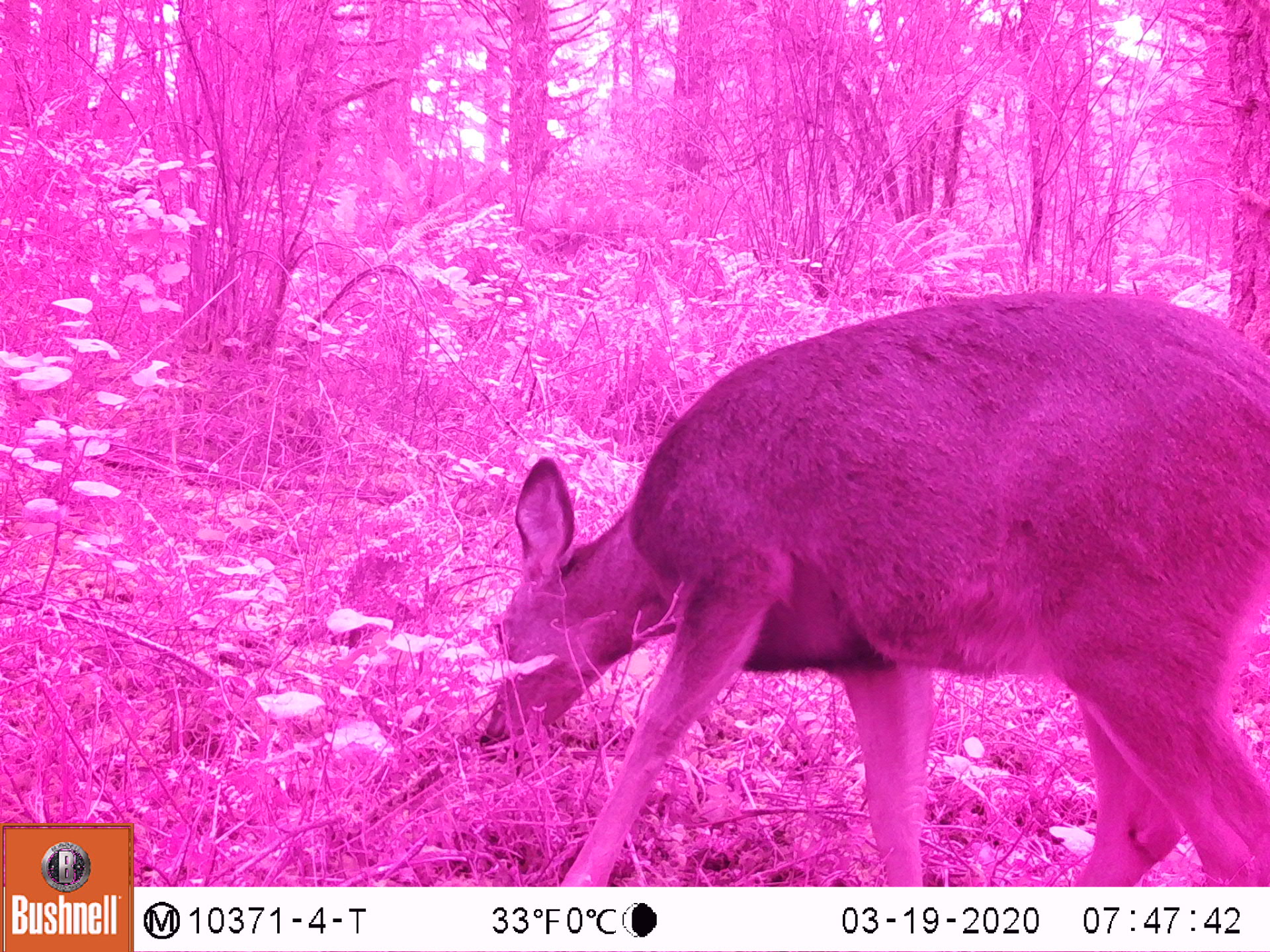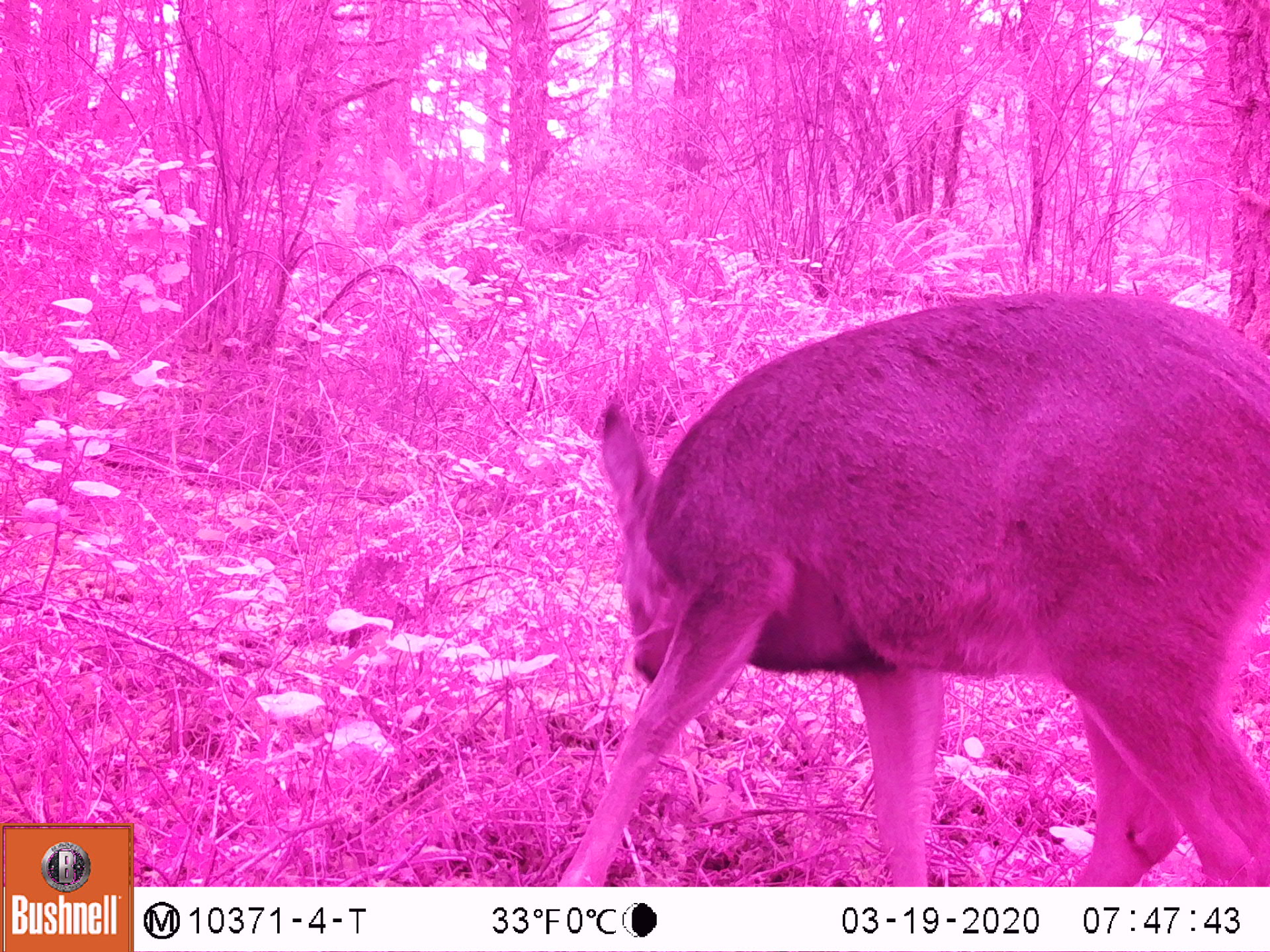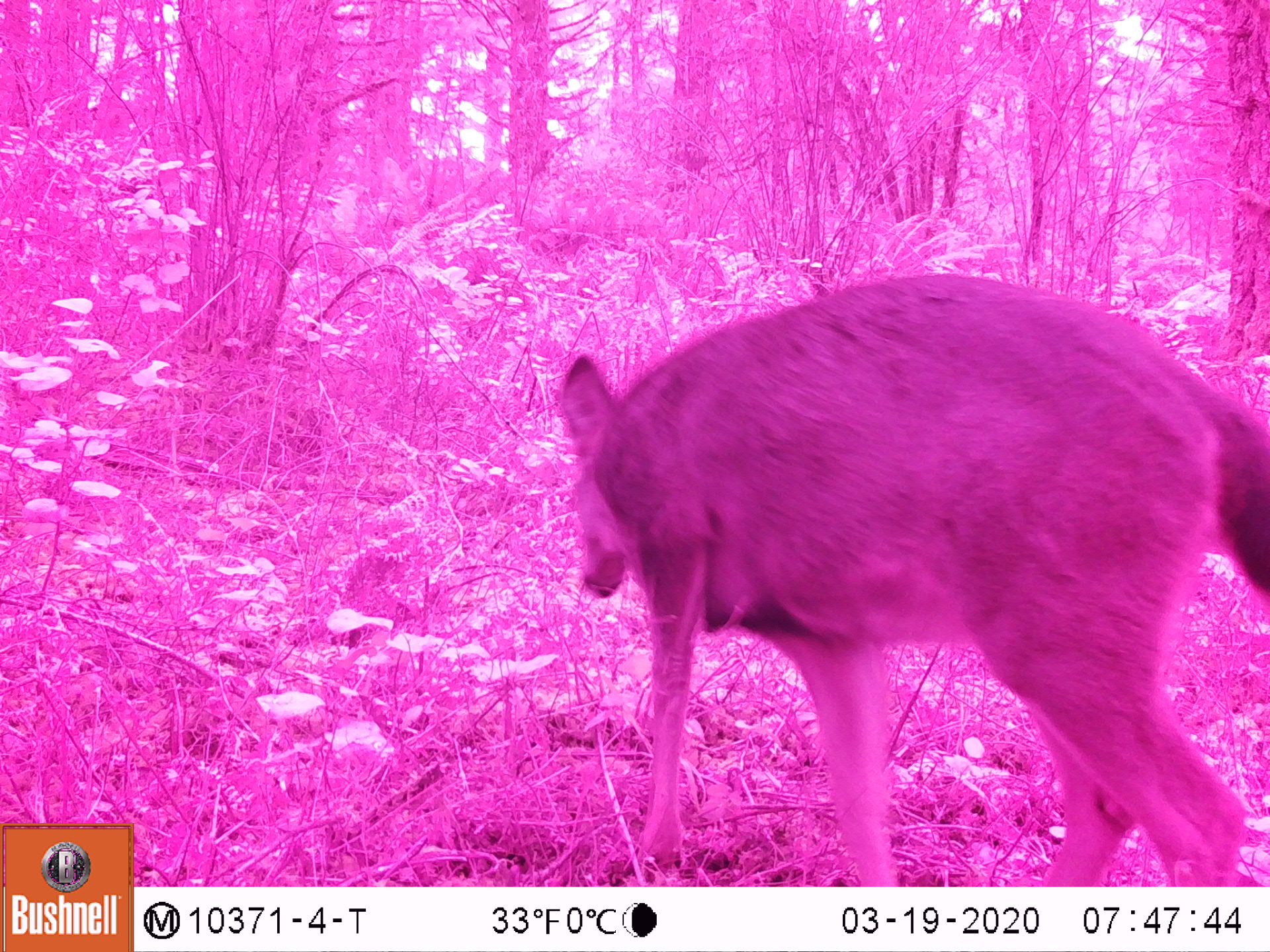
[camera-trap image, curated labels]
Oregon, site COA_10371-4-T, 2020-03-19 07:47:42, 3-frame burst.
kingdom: Animalia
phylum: Chordata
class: Mammalia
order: Artiodactyla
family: Cervidae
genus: Odocoileus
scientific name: Odocoileus hemionus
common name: black-tailed deer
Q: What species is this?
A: Black-tailed deer (Odocoileus hemionus).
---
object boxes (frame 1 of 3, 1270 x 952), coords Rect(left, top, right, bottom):
black-tailed deer: Rect(479, 285, 1268, 878)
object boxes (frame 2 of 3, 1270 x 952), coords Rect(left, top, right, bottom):
black-tailed deer: Rect(558, 280, 1266, 880)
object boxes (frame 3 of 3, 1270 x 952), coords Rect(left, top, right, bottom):
black-tailed deer: Rect(545, 269, 1266, 878)